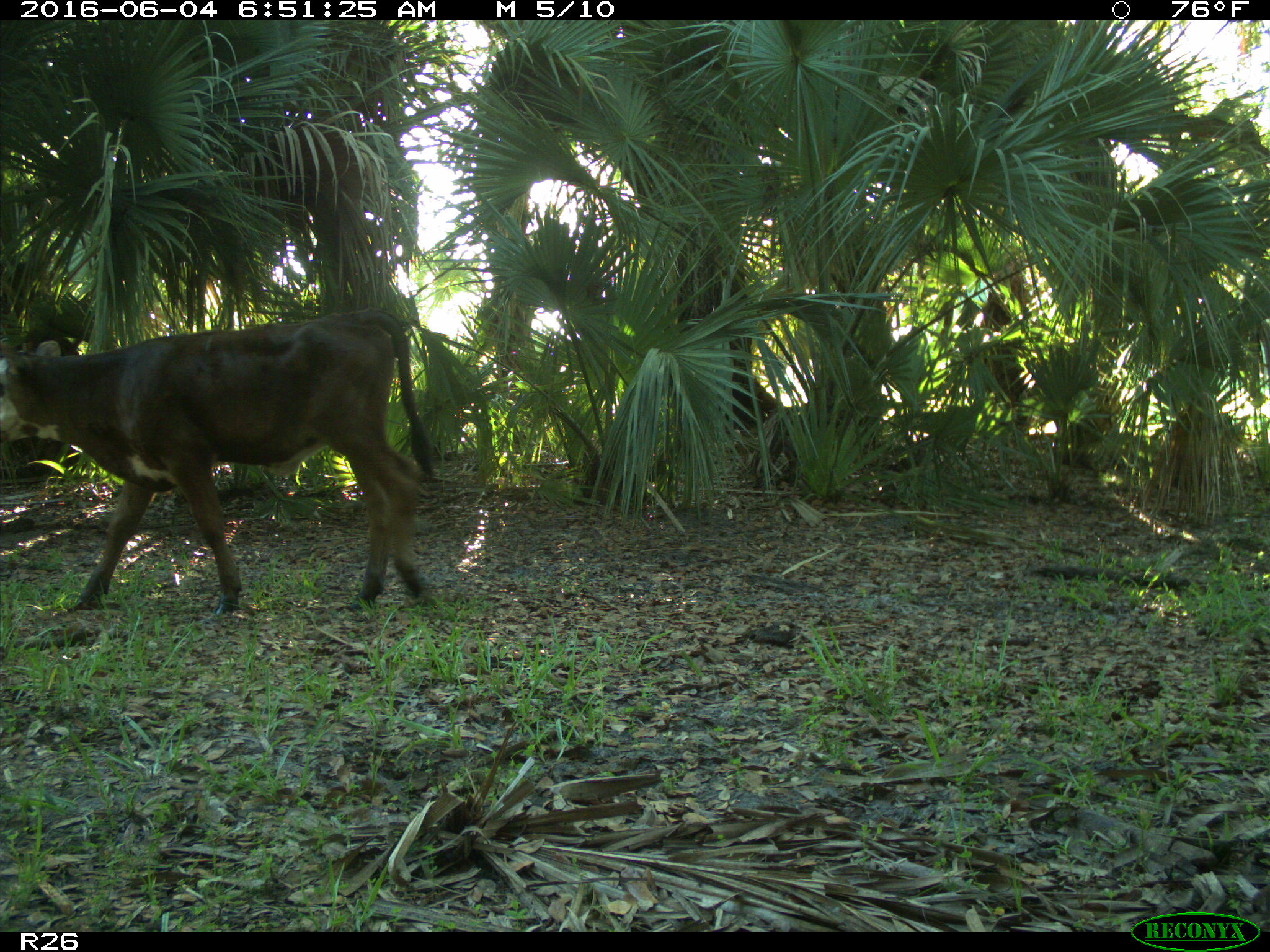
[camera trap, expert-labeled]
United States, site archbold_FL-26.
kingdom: Animalia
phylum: Chordata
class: Mammalia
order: Artiodactyla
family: Bovidae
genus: Bos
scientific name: Bos taurus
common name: domestic cow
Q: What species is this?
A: Bos taurus (domestic cow).